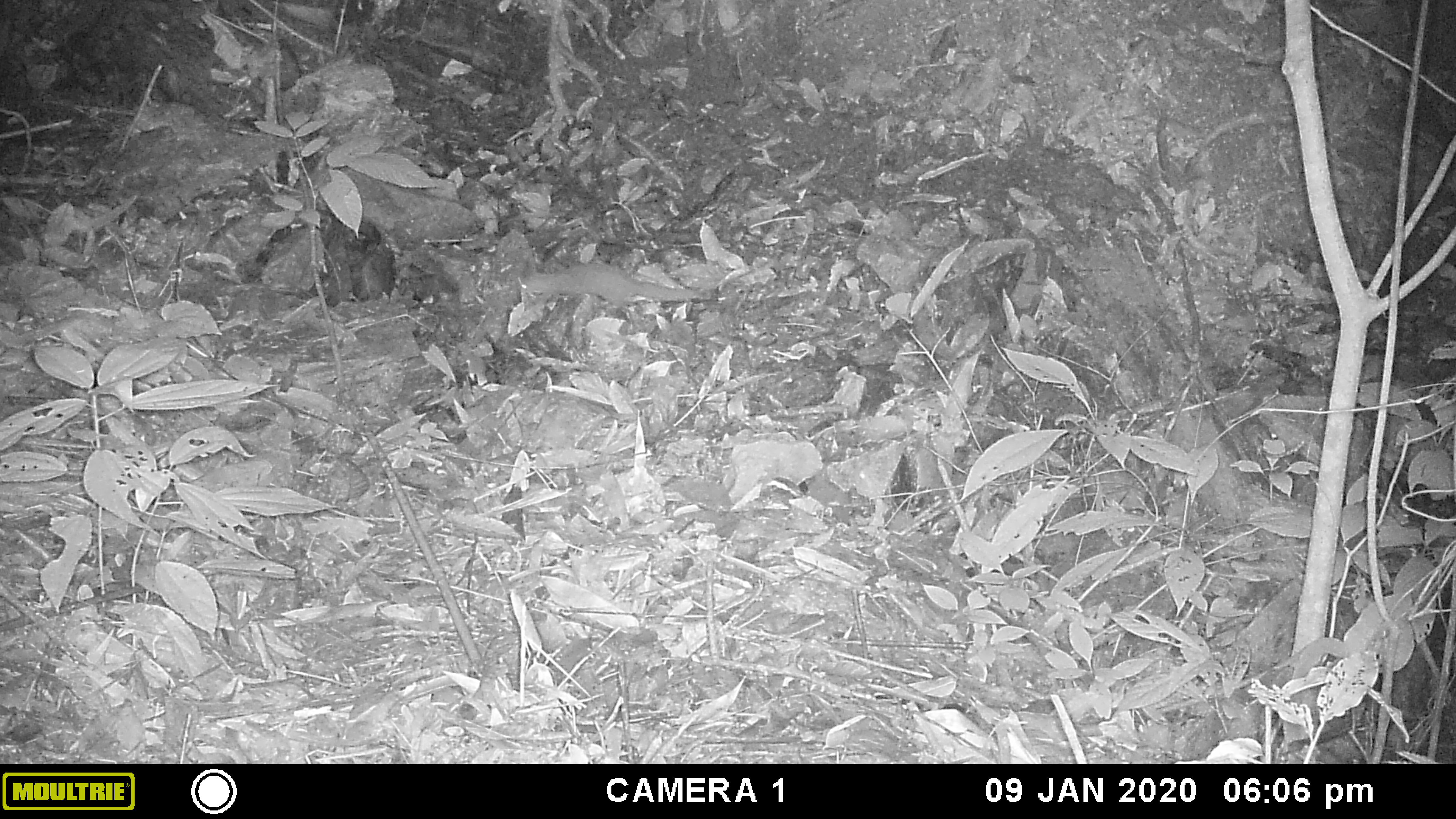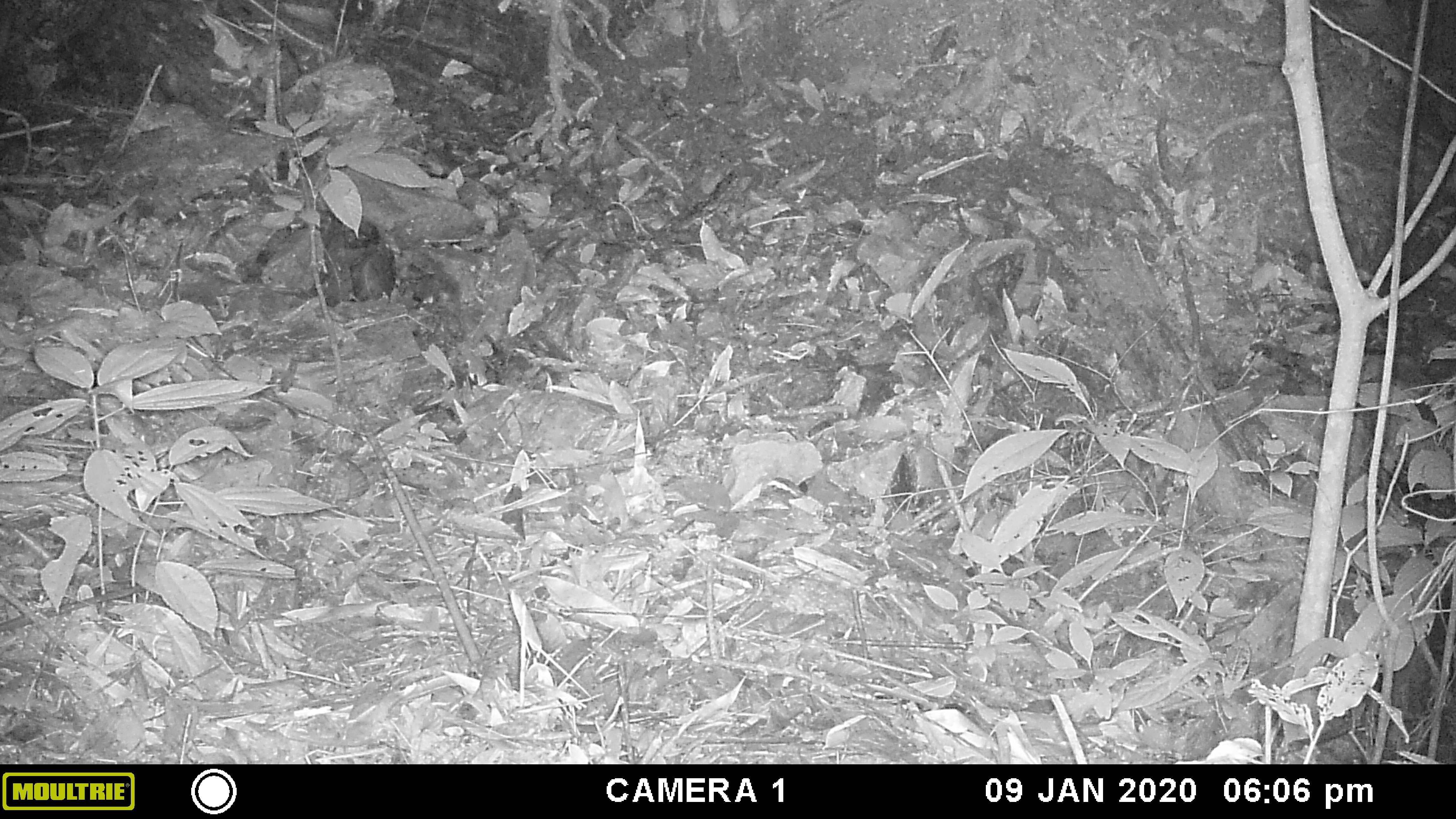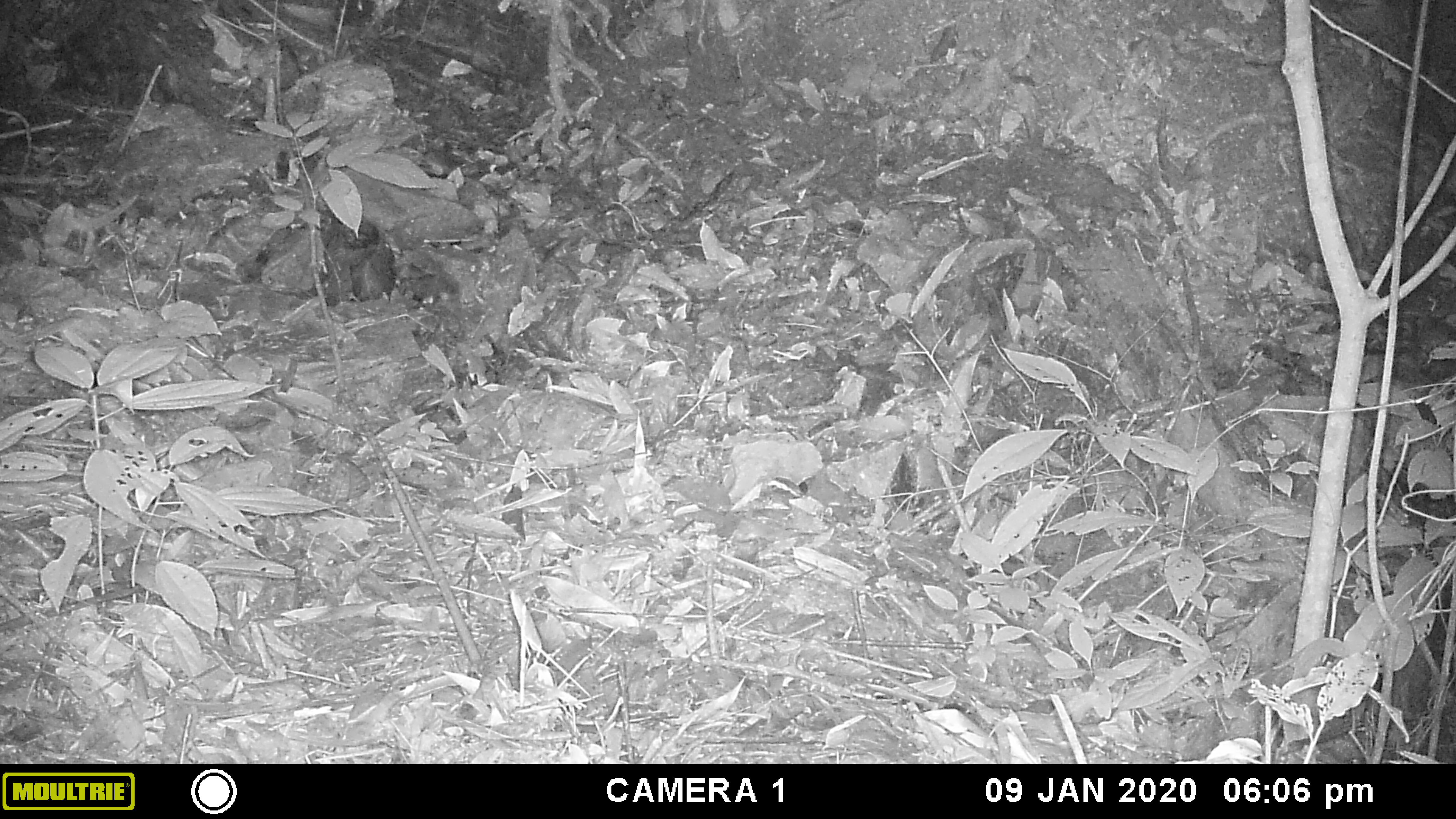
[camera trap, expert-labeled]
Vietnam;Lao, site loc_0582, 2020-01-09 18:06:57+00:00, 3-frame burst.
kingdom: Animalia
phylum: Chordata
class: Mammalia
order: Carnivora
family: Mustelidae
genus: Mustela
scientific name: Mustela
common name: weasel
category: unidentified weasel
Unidentified weasel (weasel) (Mustela). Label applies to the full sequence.